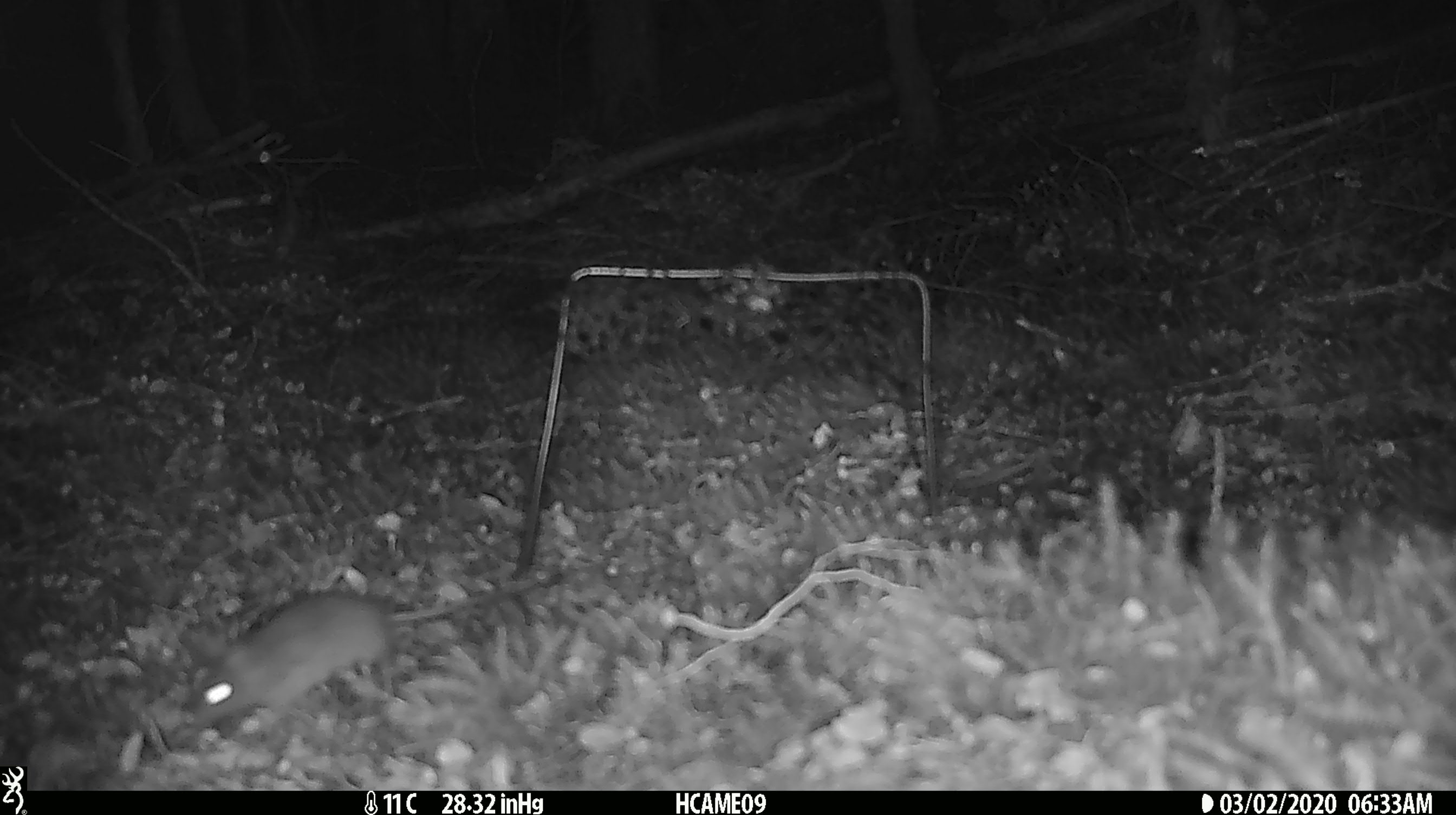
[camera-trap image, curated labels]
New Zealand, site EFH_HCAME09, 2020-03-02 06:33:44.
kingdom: Animalia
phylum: Chordata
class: Mammalia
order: Rodentia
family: Muridae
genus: Mus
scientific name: Mus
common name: mouse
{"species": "mouse (Mus)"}